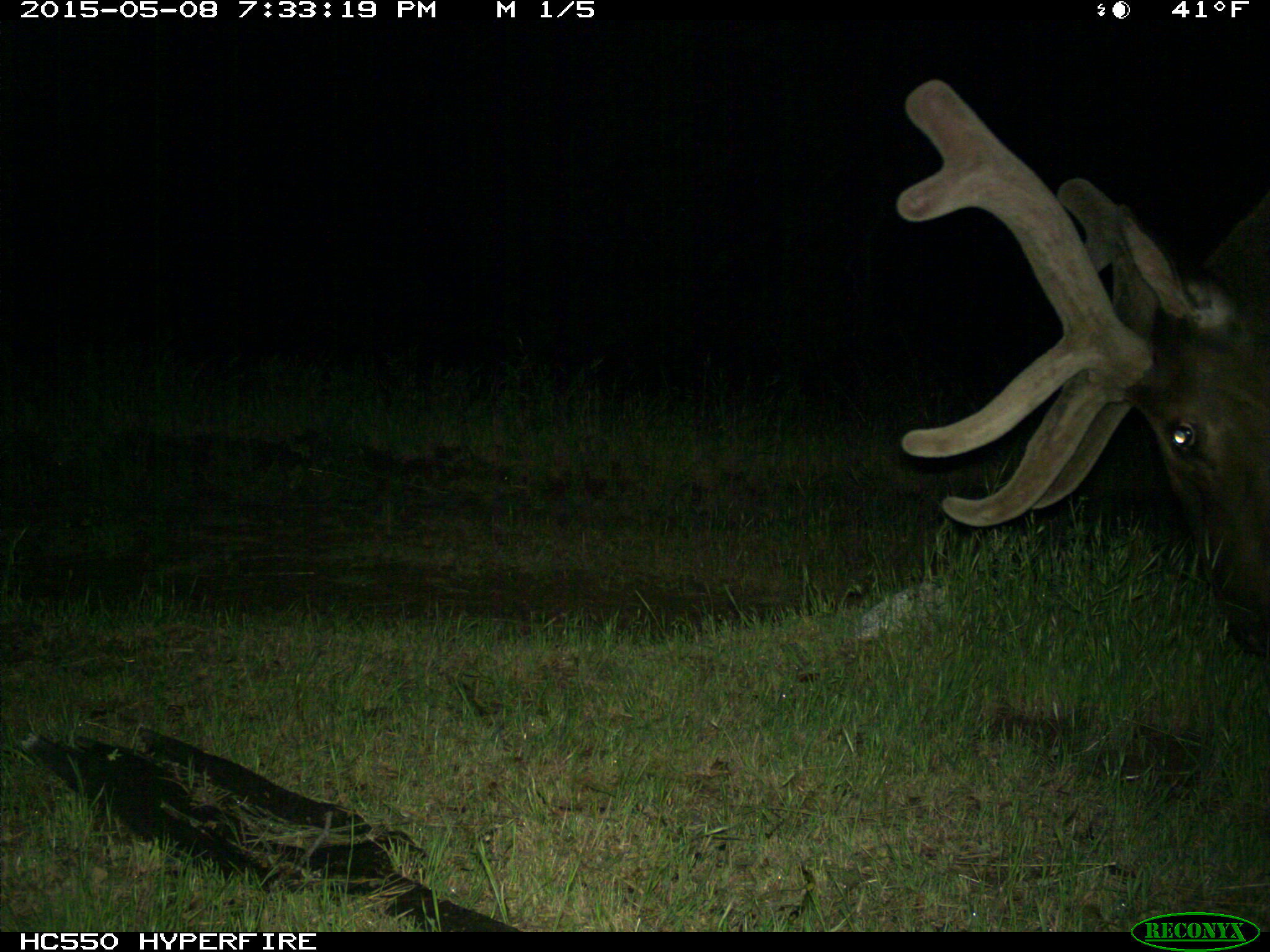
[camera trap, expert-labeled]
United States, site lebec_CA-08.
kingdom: Animalia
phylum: Chordata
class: Mammalia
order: Artiodactyla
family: Cervidae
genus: Cervus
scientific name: Cervus canadensis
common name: elk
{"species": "Cervus canadensis (elk)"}